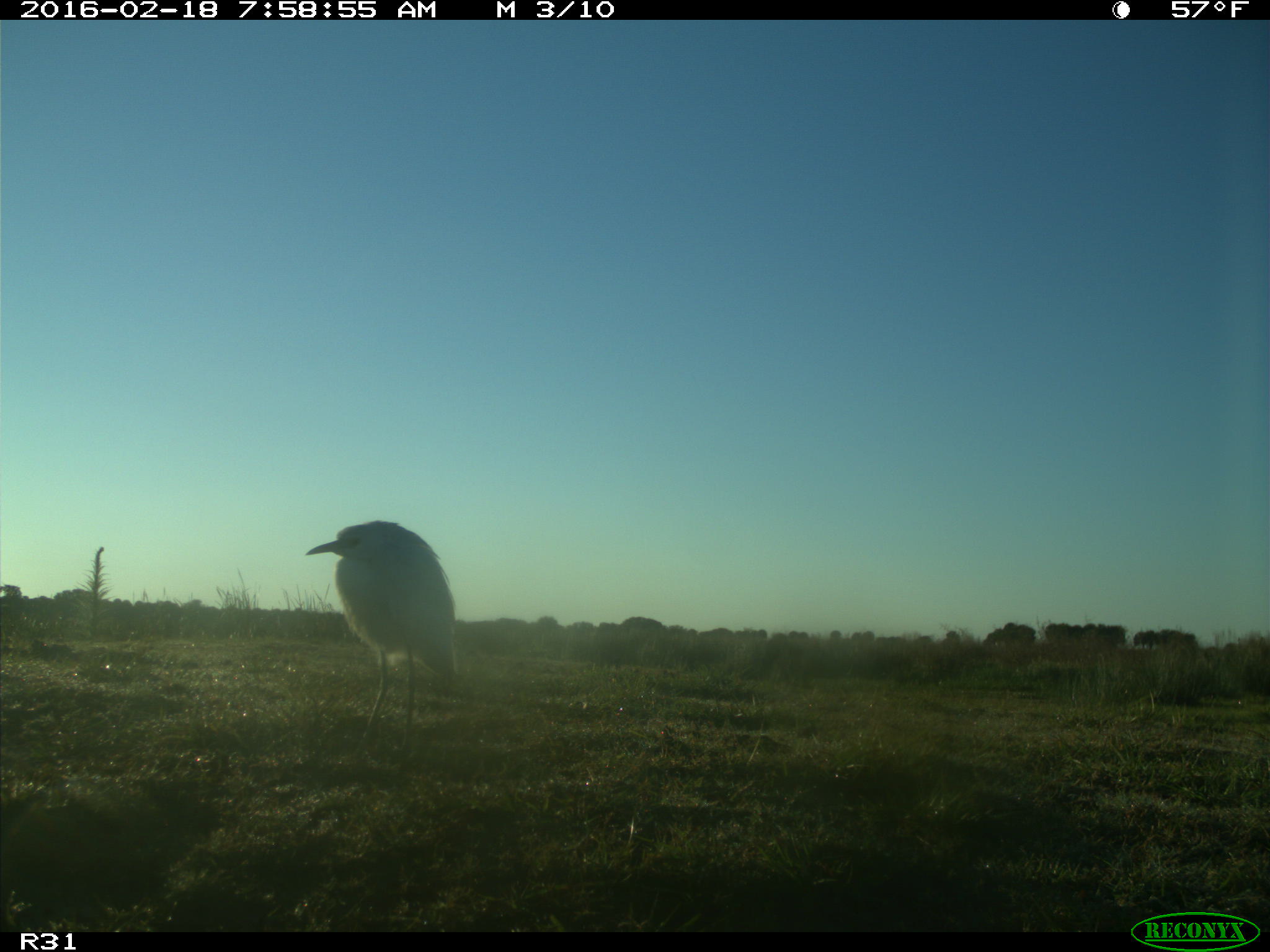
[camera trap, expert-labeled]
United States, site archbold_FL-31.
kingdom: Animalia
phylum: Chordata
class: Aves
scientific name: Aves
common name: birds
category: unidentified bird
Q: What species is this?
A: Unidentified bird (birds) (Aves).